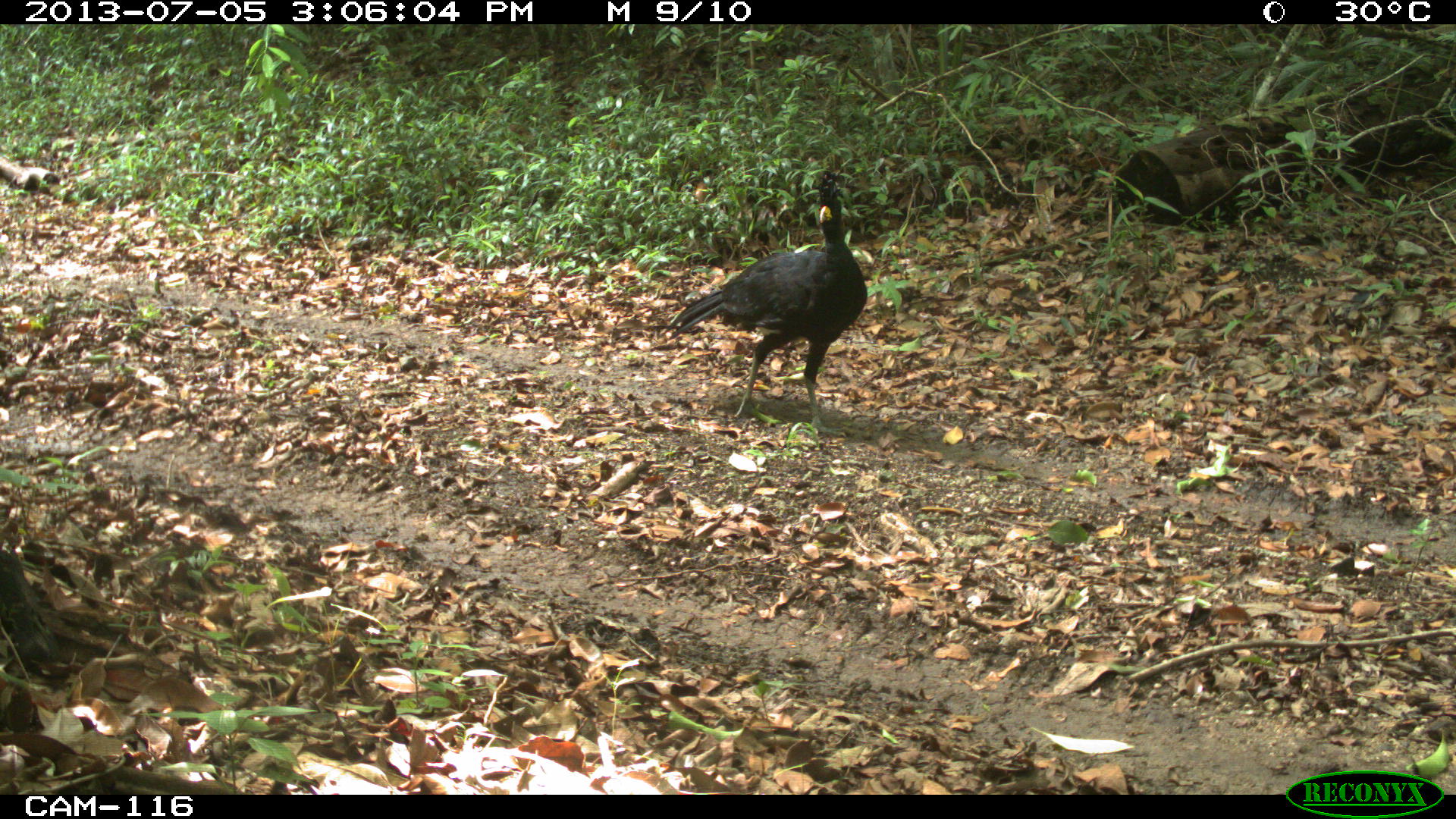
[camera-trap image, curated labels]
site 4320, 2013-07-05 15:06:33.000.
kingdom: Animalia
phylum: Chordata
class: Aves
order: Galliformes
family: Cracidae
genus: Crax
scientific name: Crax rubra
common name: great curassow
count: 2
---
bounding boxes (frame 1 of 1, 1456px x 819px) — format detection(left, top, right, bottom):
crax rubra: detection(668, 167, 867, 436)